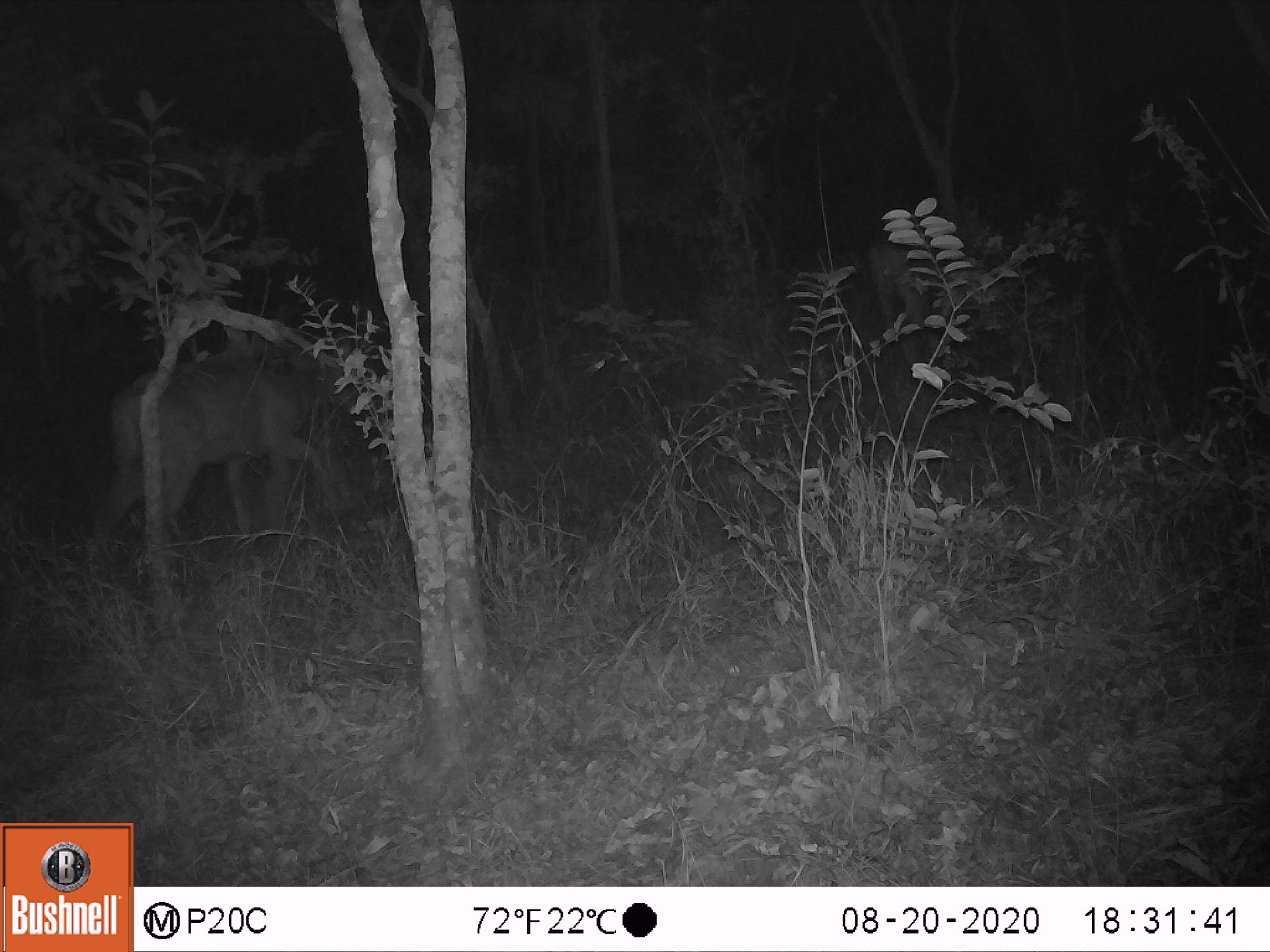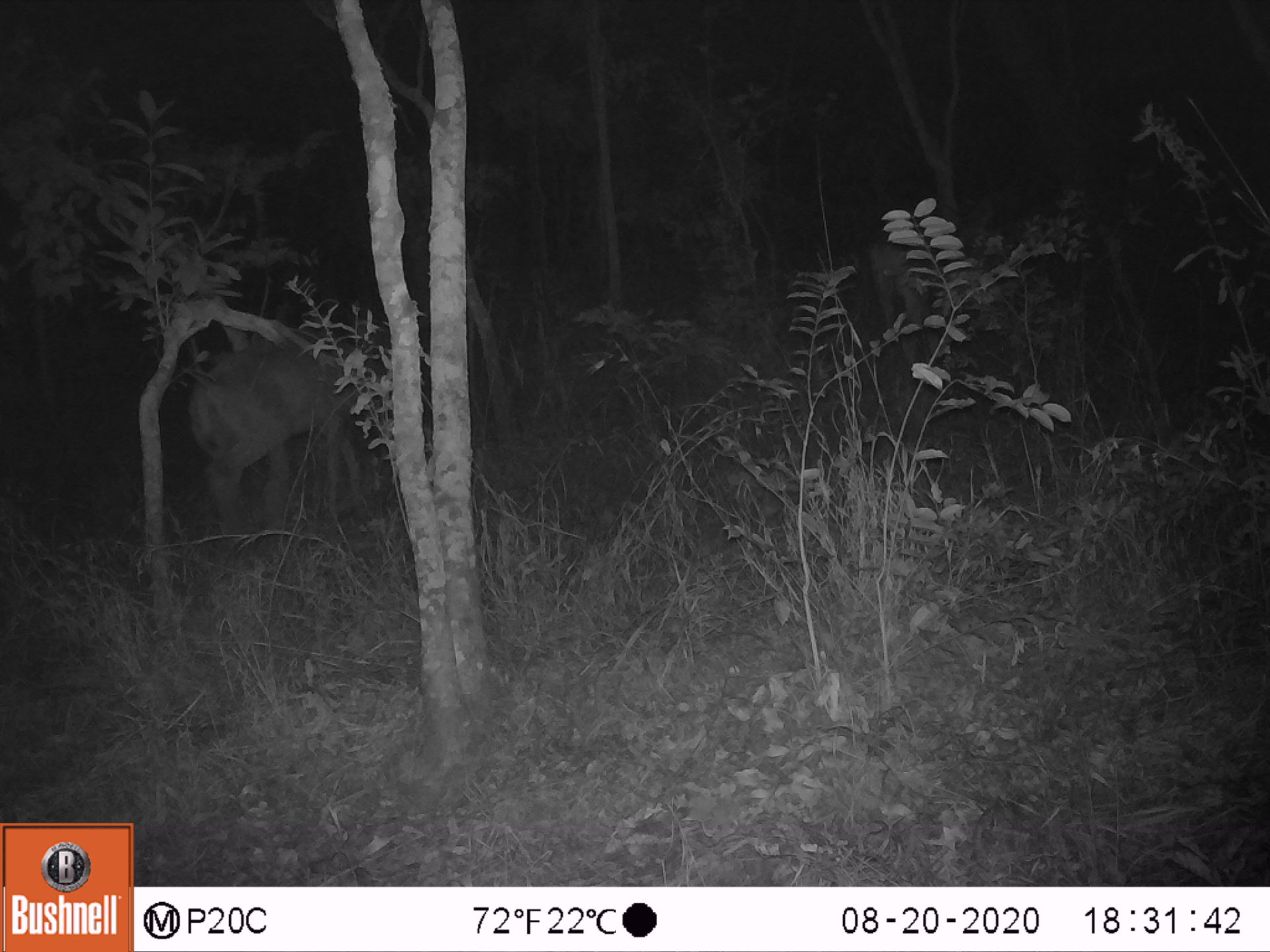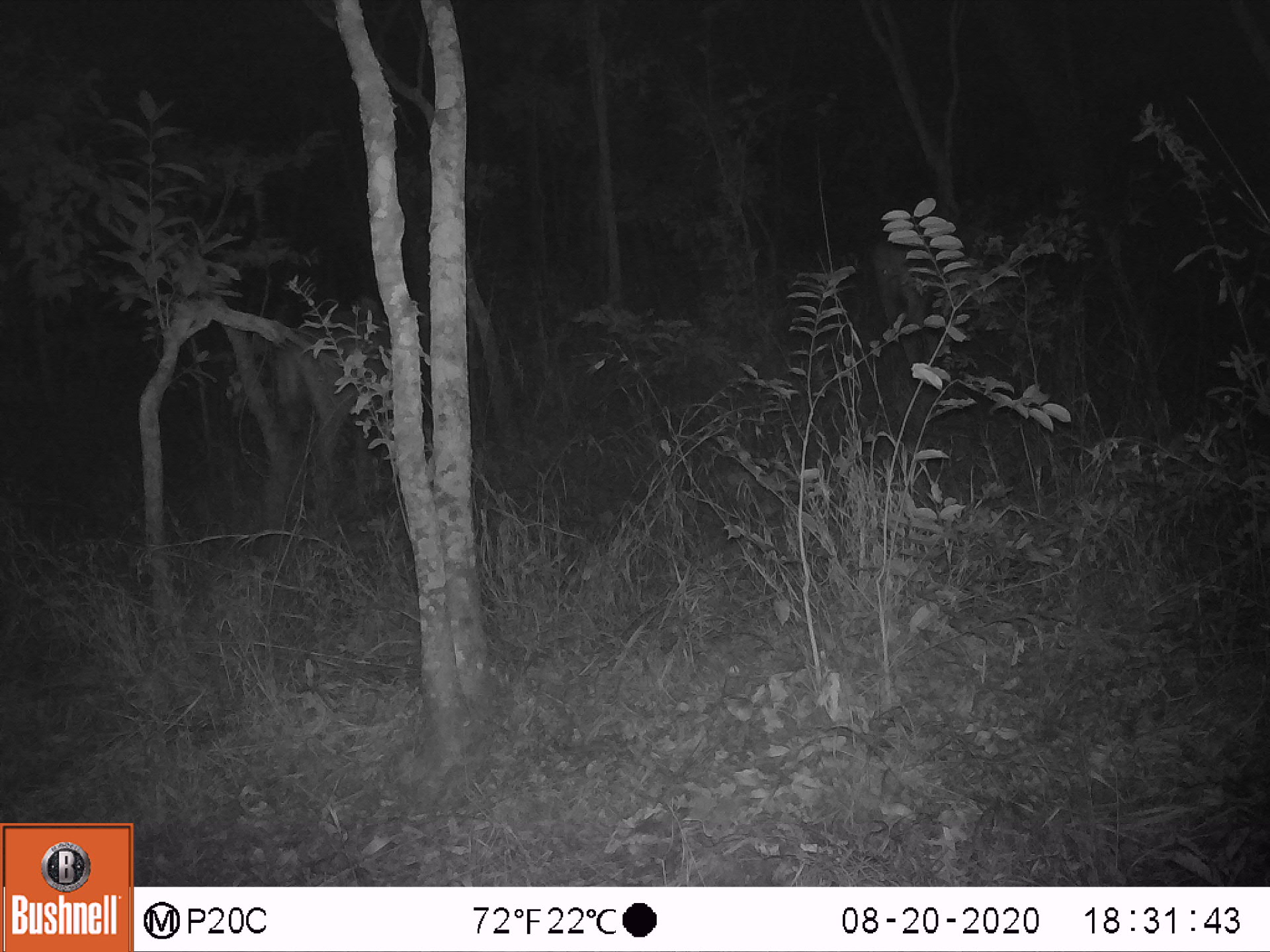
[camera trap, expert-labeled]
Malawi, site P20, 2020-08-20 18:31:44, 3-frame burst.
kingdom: Animalia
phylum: Chordata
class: Mammalia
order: Artiodactyla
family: Bovidae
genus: Tragelaphus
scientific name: Tragelaphus strepsiceros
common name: greater kudu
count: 1